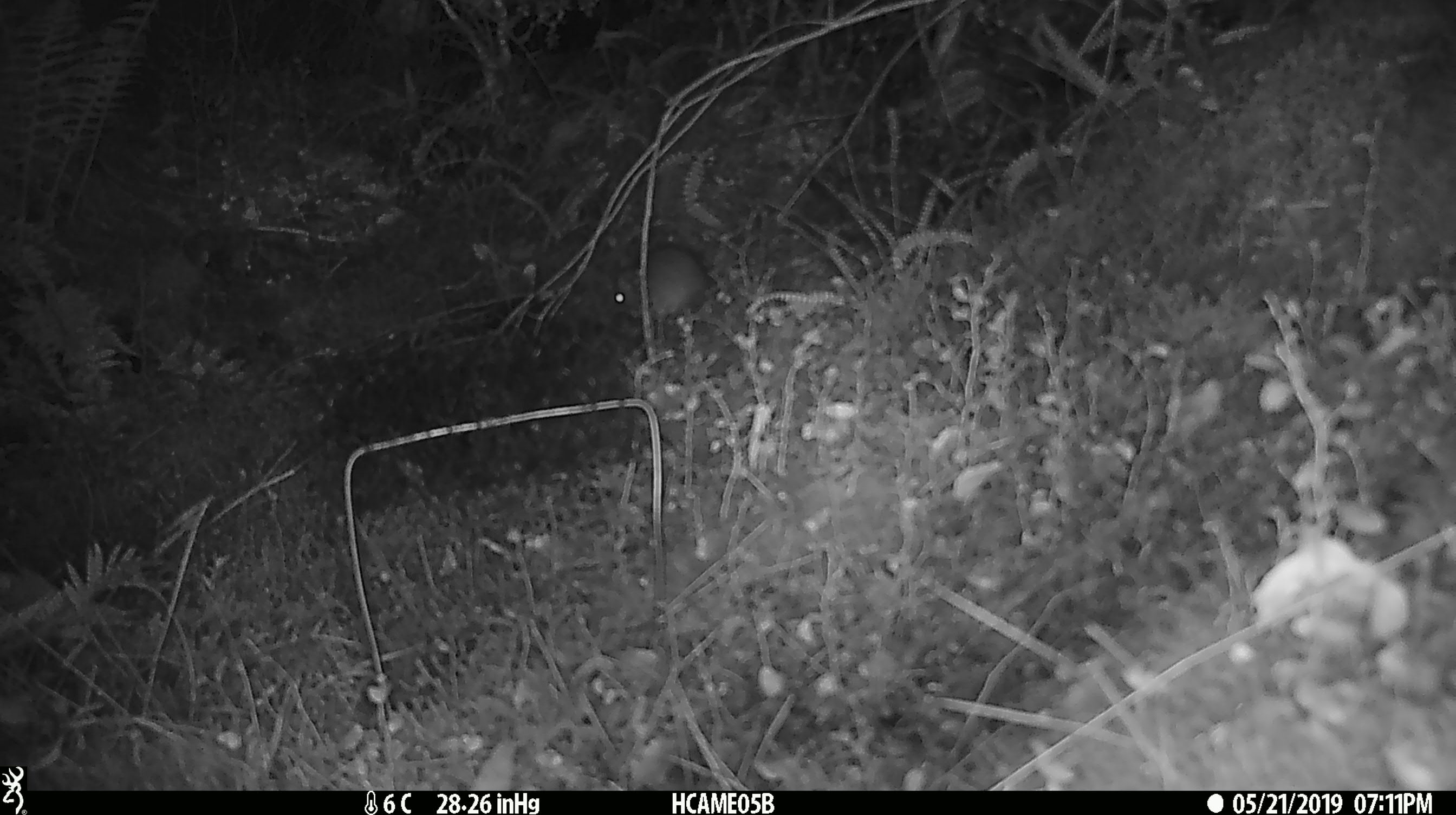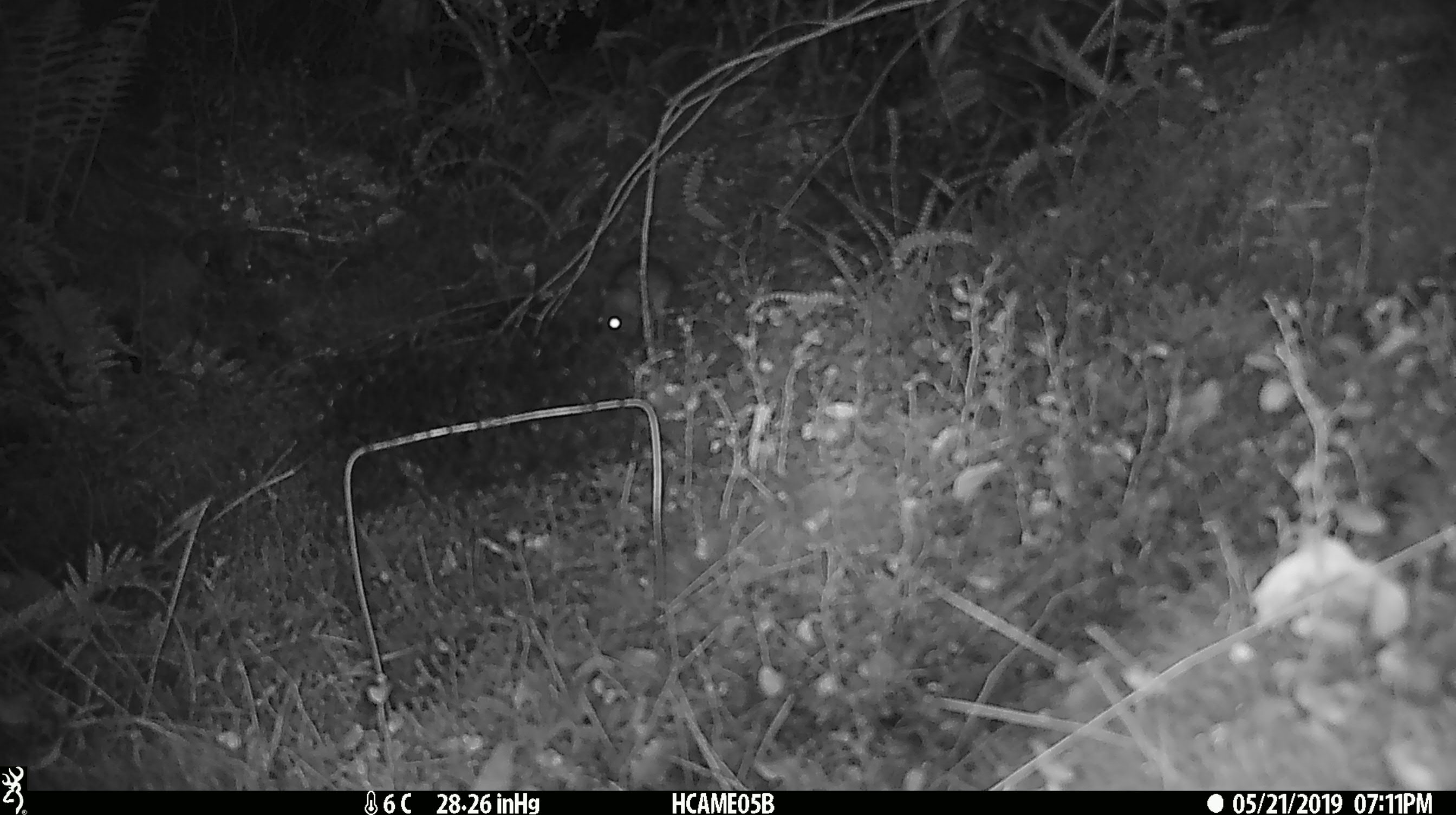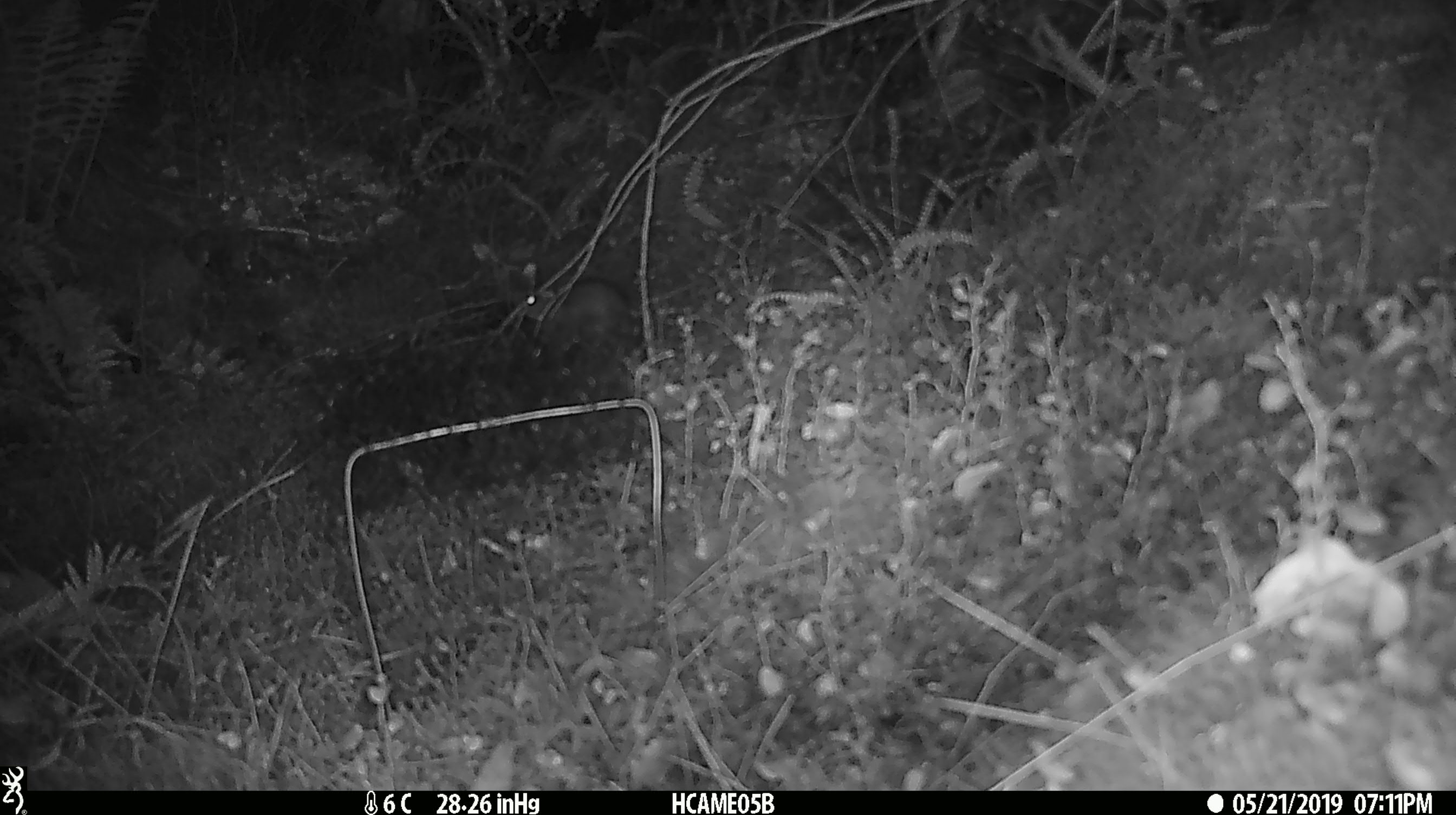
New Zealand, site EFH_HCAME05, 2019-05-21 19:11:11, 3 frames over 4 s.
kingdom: Animalia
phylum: Chordata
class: Mammalia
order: Rodentia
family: Muridae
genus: Rattus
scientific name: Rattus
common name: rat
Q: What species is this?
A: Rat (Rattus).